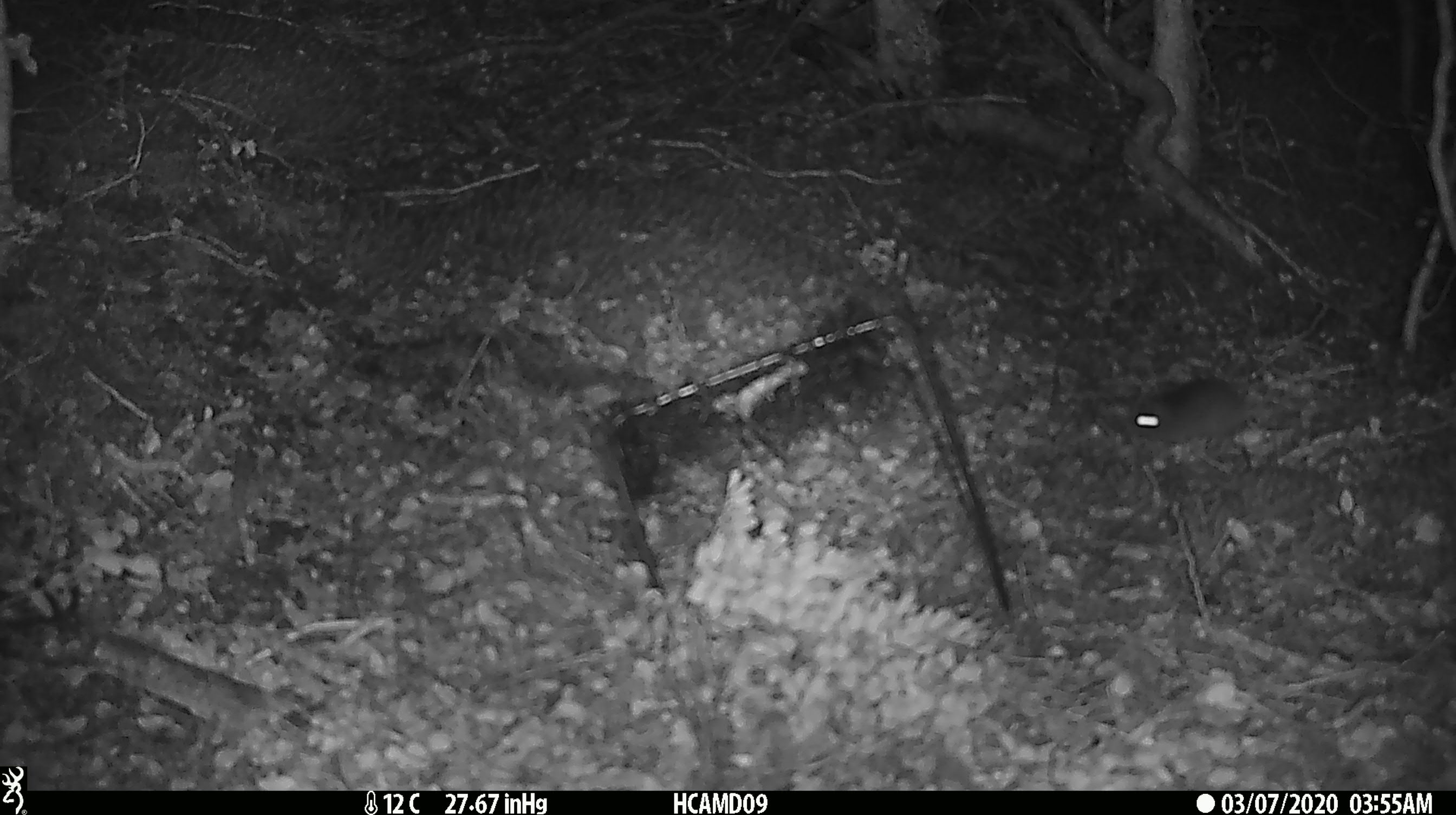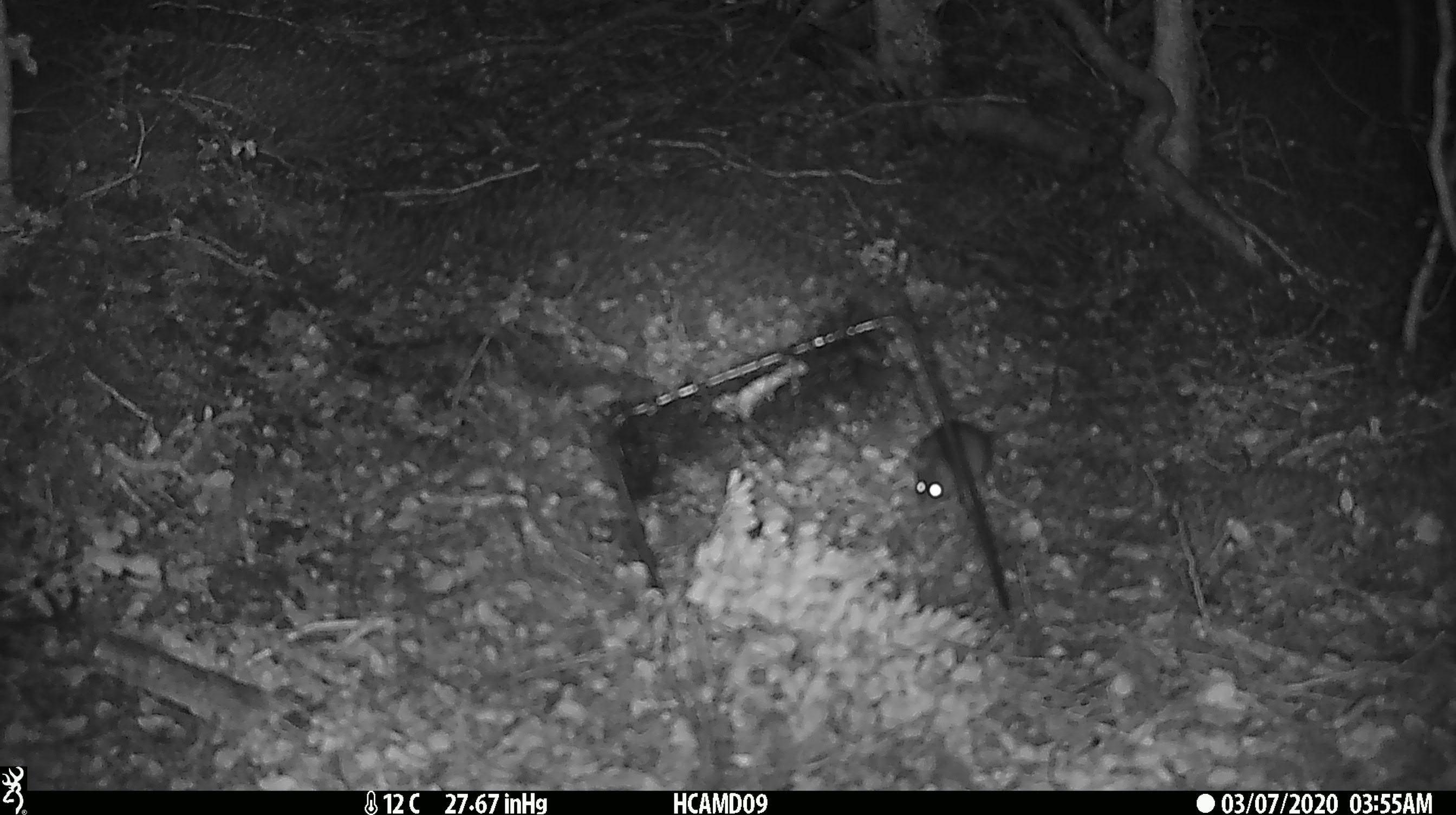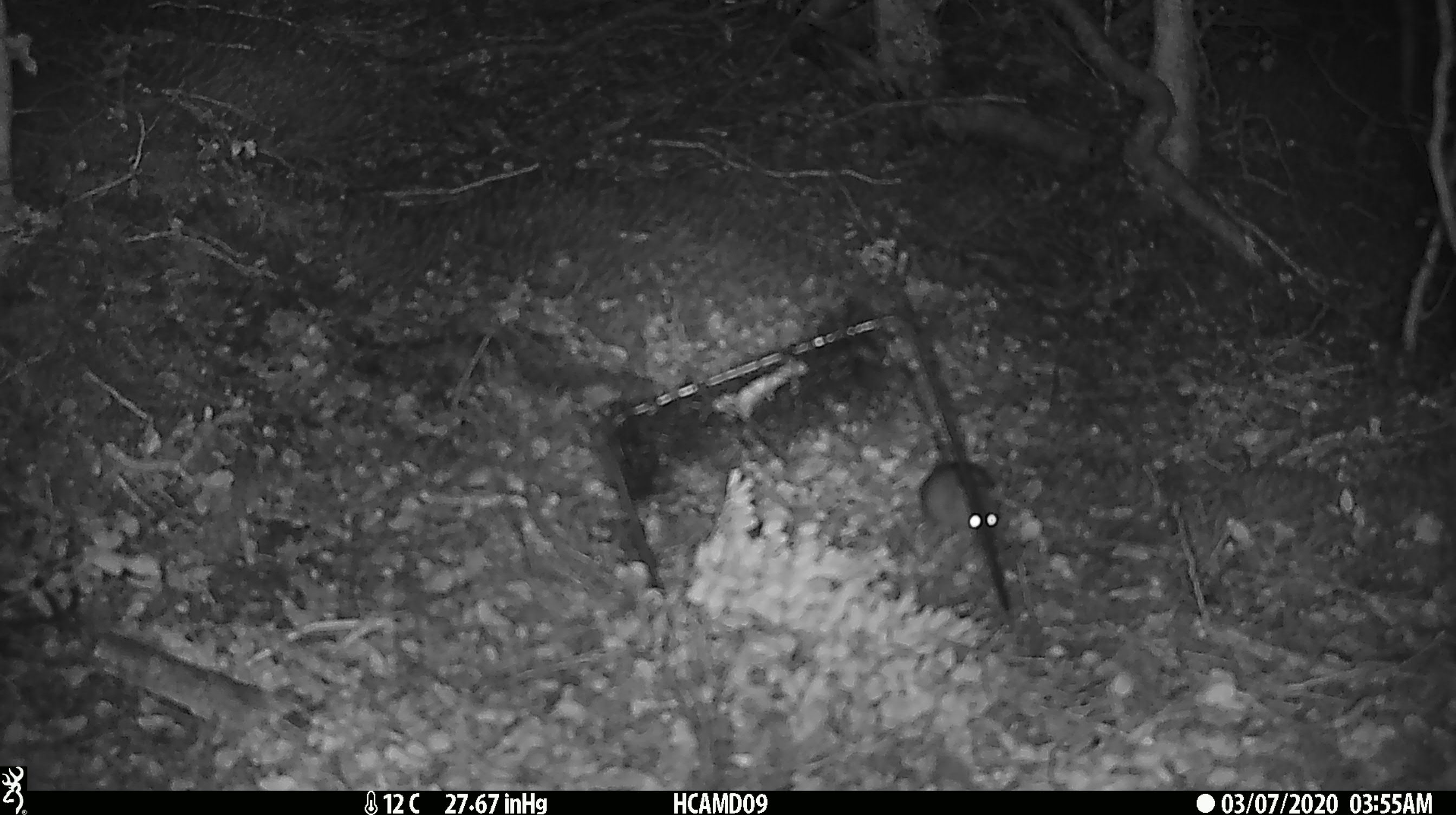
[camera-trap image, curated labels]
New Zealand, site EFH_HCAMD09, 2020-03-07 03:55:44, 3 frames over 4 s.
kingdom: Animalia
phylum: Chordata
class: Mammalia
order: Rodentia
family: Muridae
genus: Mus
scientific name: Mus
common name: mouse